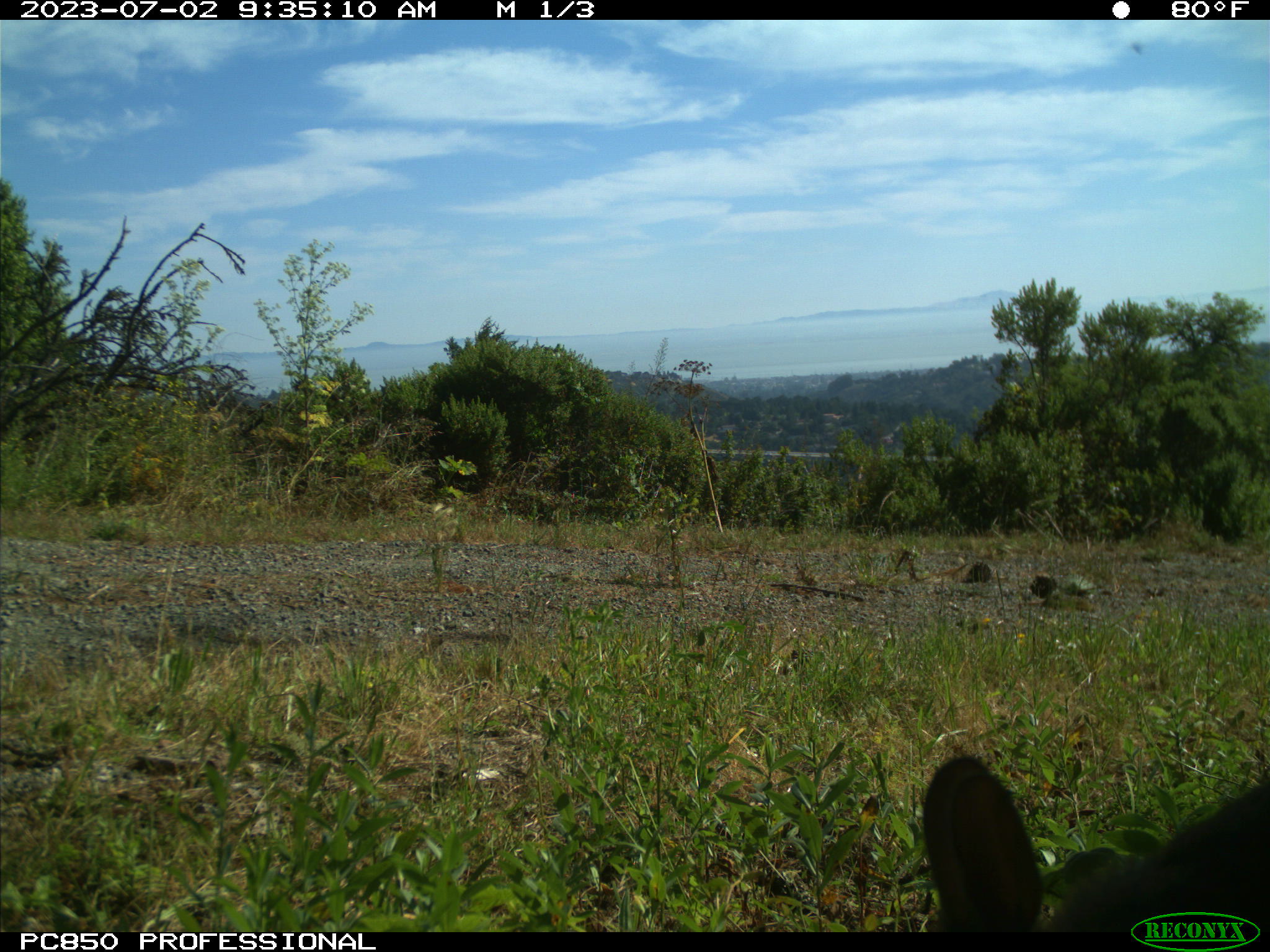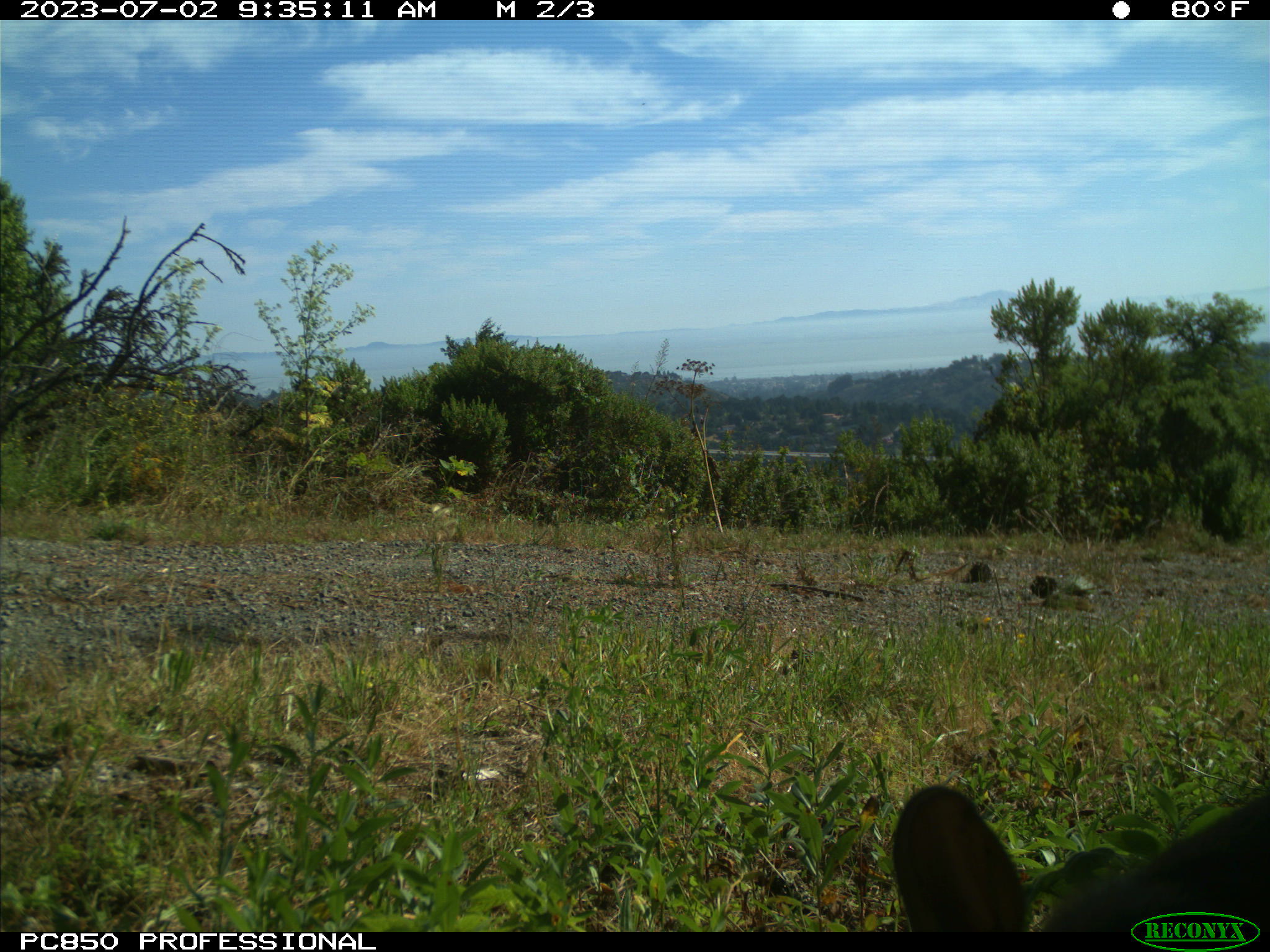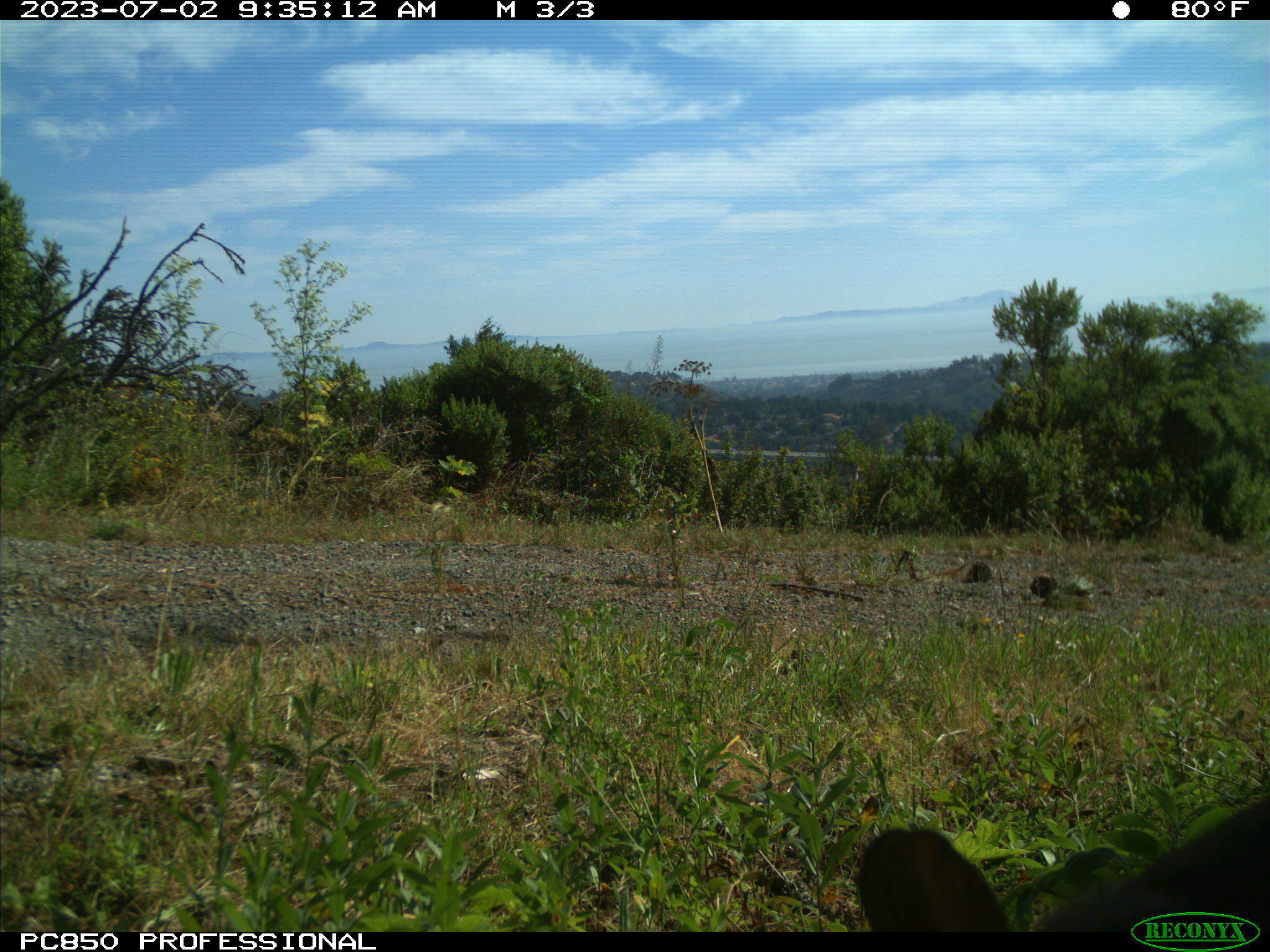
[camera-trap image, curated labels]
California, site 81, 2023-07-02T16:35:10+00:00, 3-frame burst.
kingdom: Animalia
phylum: Chordata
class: Mammalia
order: Lagomorpha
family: Leporidae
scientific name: Leporidae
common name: rabbit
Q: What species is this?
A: Rabbit (Leporidae).